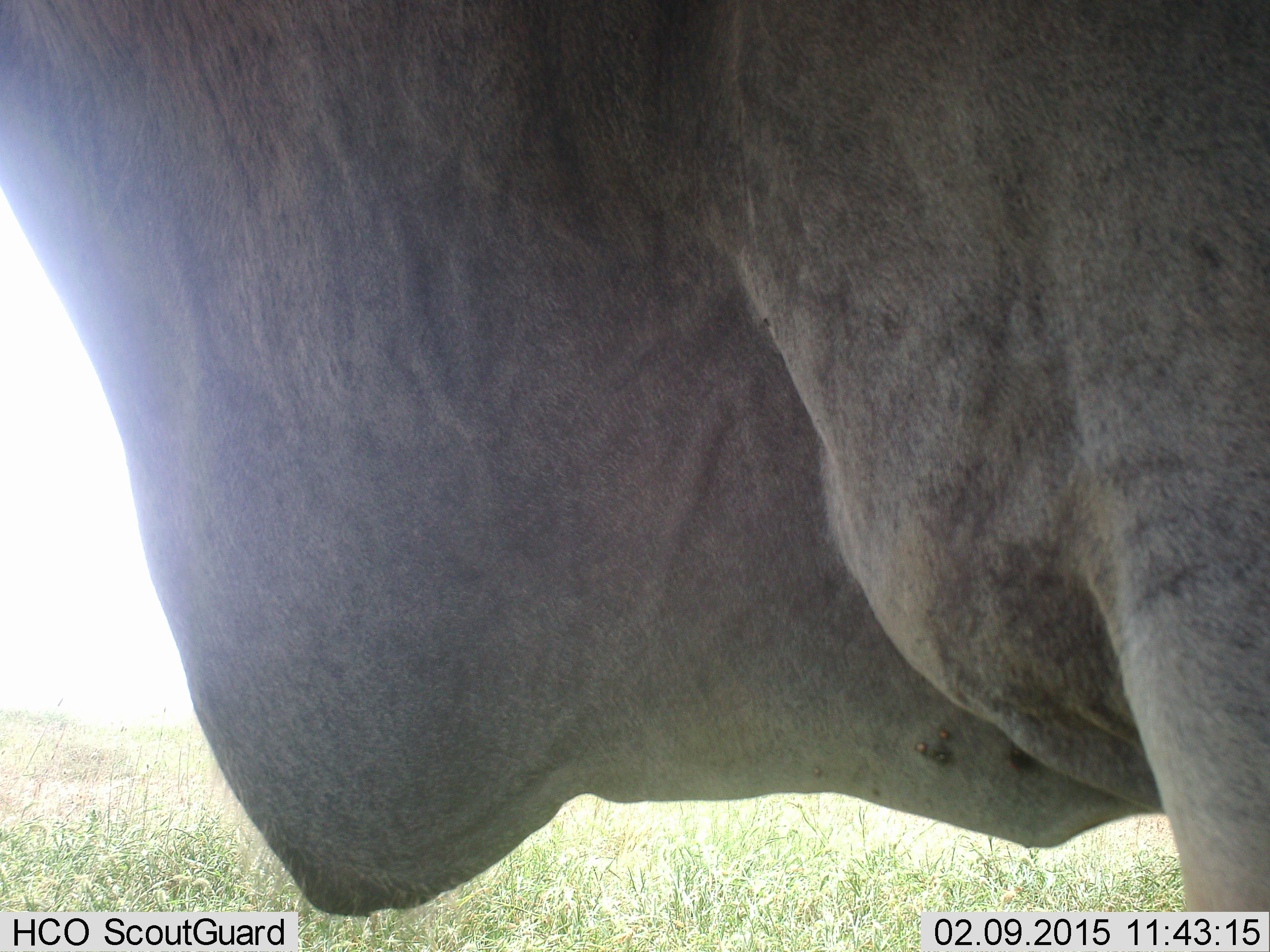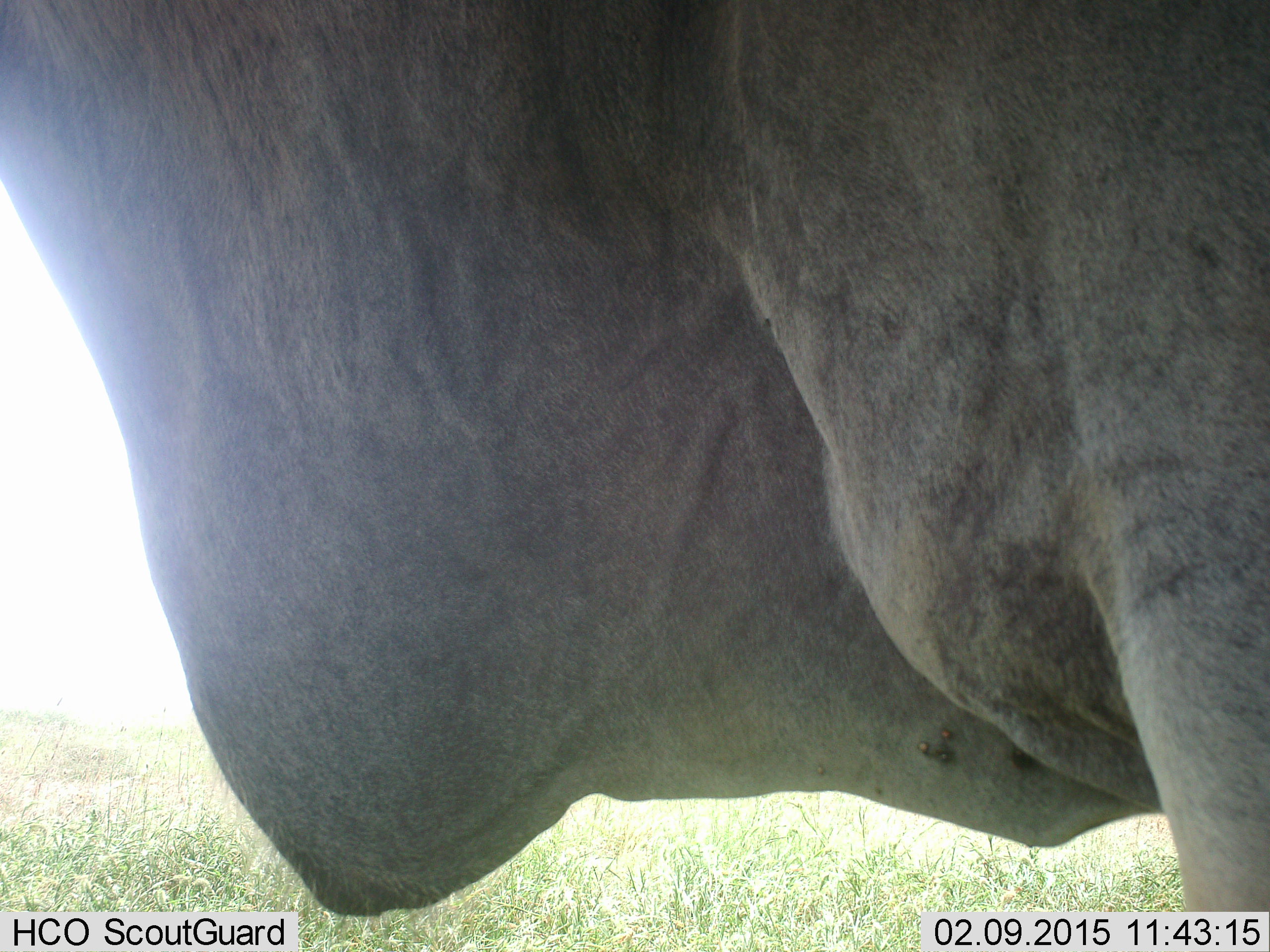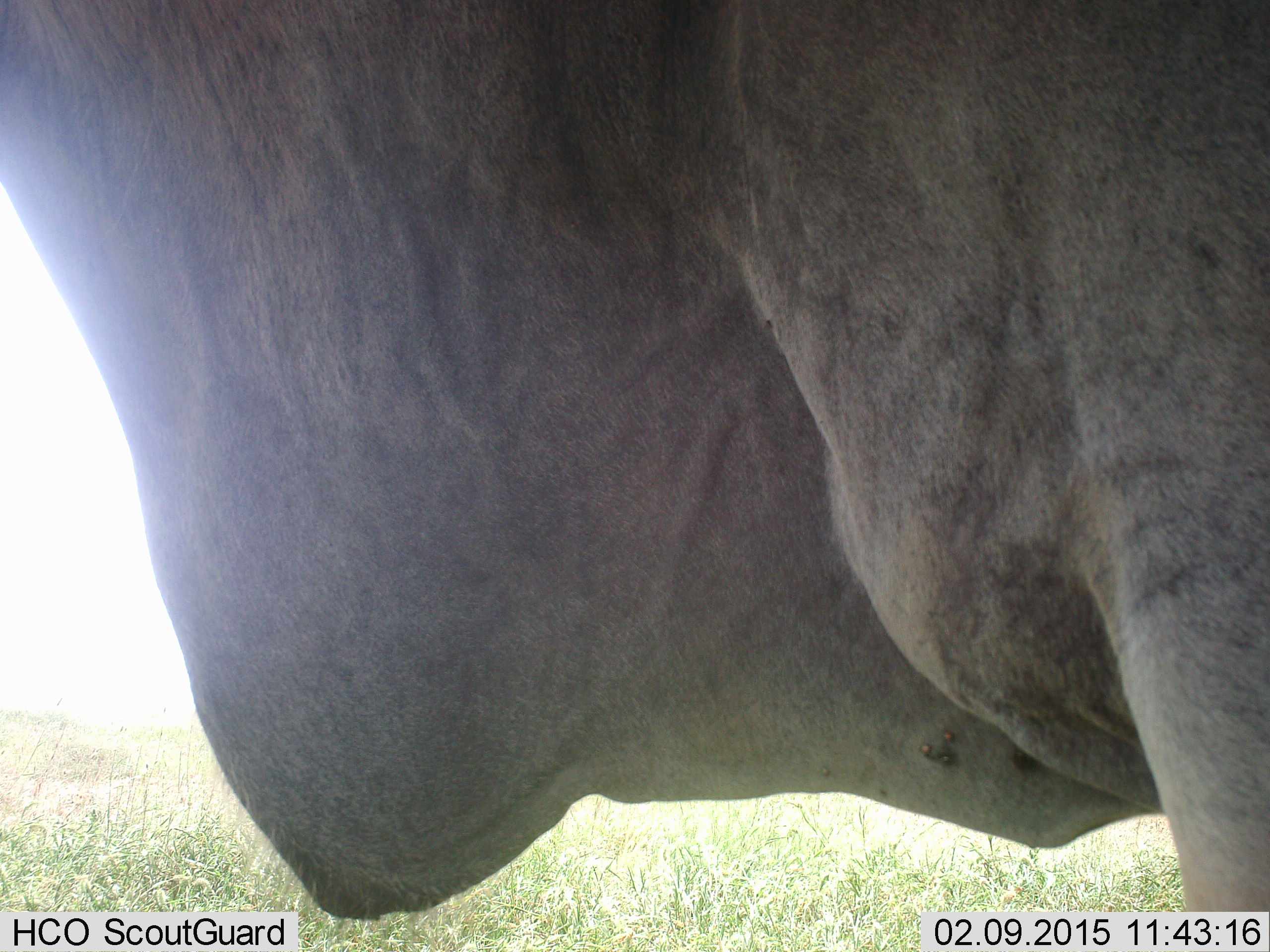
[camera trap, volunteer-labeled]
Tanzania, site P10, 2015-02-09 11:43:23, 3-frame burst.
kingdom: Animalia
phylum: Chordata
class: Mammalia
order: Artiodactyla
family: Bovidae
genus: Tragelaphus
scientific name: Tragelaphus oryx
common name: eland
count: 1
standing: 90%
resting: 0%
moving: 10%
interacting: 0%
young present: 0%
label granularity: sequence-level